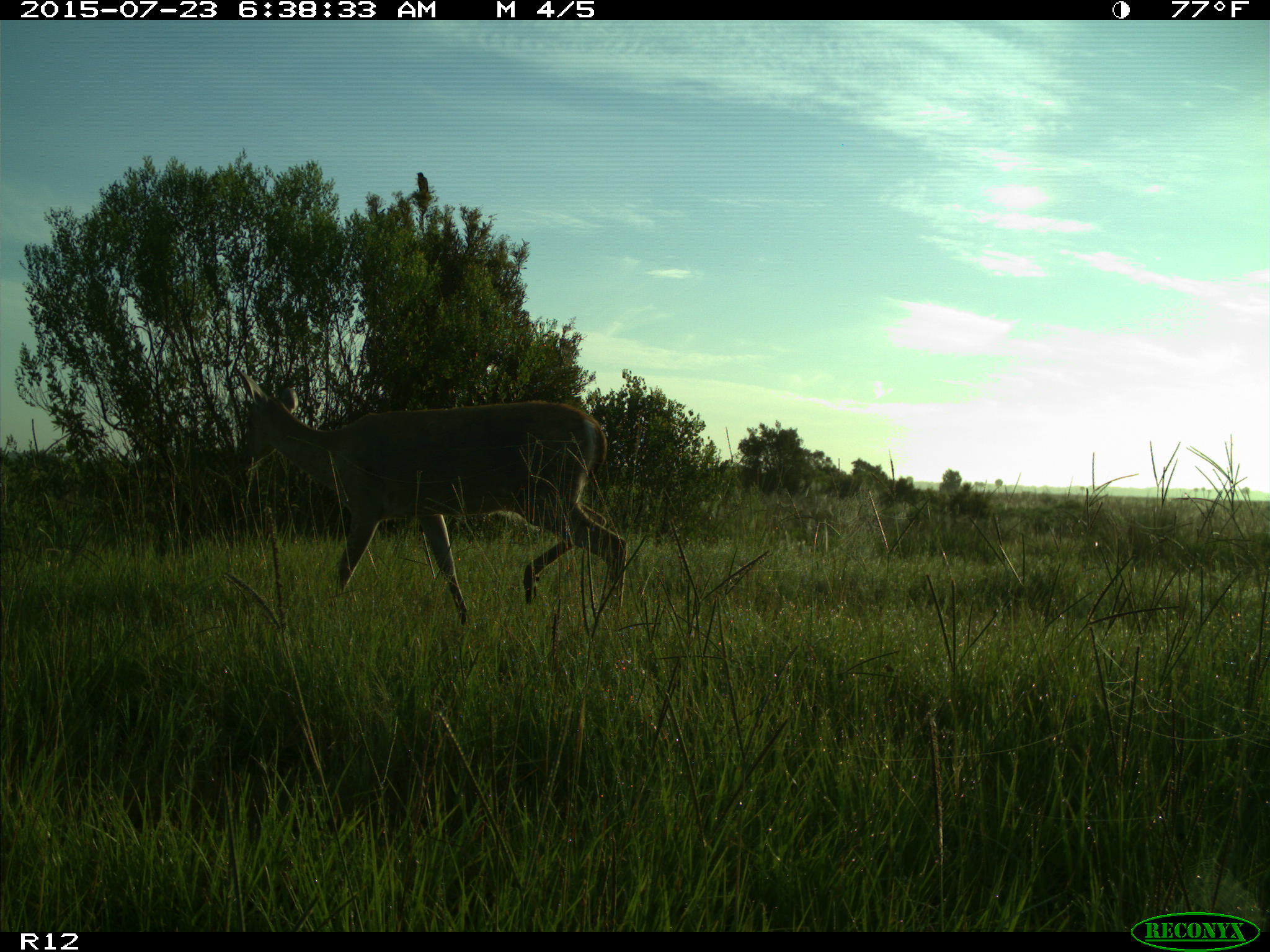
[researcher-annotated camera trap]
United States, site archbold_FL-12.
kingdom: Animalia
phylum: Chordata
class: Mammalia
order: Artiodactyla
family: Cervidae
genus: Odocoileus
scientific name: Odocoileus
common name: deer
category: unidentified deer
Unidentified deer (deer) (Odocoileus).